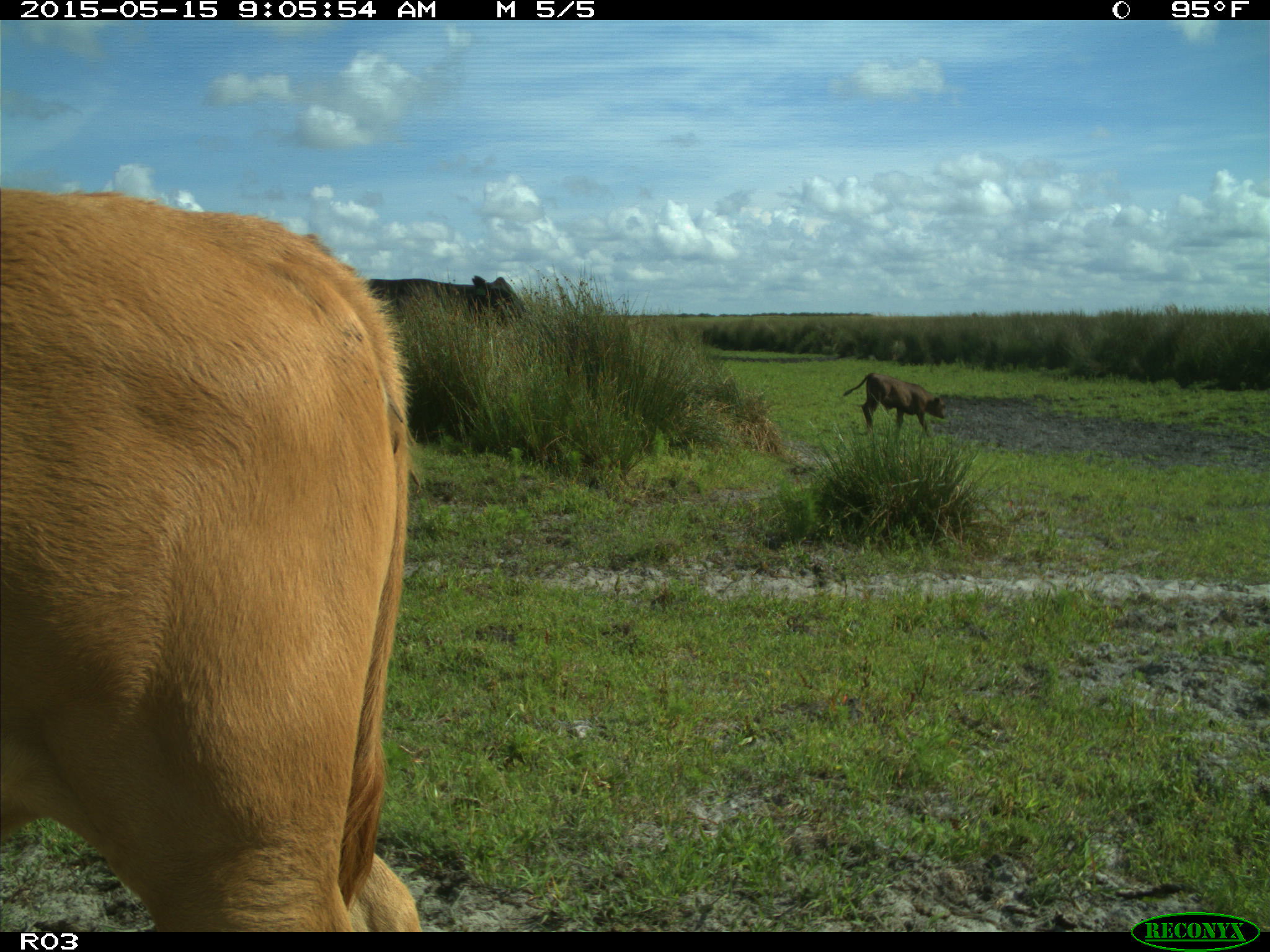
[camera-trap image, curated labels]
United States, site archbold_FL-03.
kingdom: Animalia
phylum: Chordata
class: Mammalia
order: Artiodactyla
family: Bovidae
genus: Bos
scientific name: Bos taurus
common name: domestic cow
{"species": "Bos taurus (domestic cow)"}